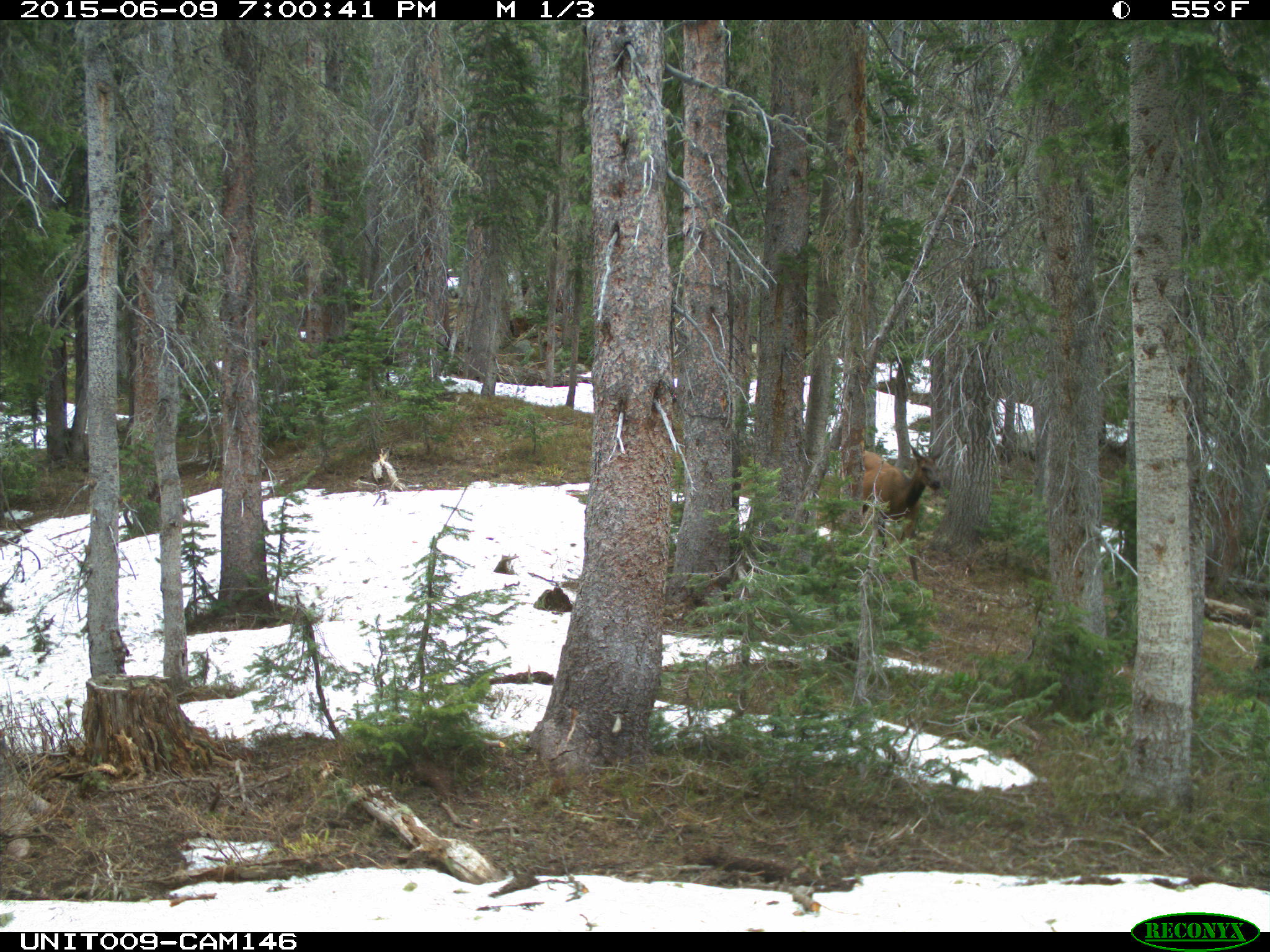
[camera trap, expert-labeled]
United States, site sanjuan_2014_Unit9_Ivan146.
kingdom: Animalia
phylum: Chordata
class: Mammalia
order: Artiodactyla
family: Cervidae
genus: Cervus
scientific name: Cervus elaphus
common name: red deer